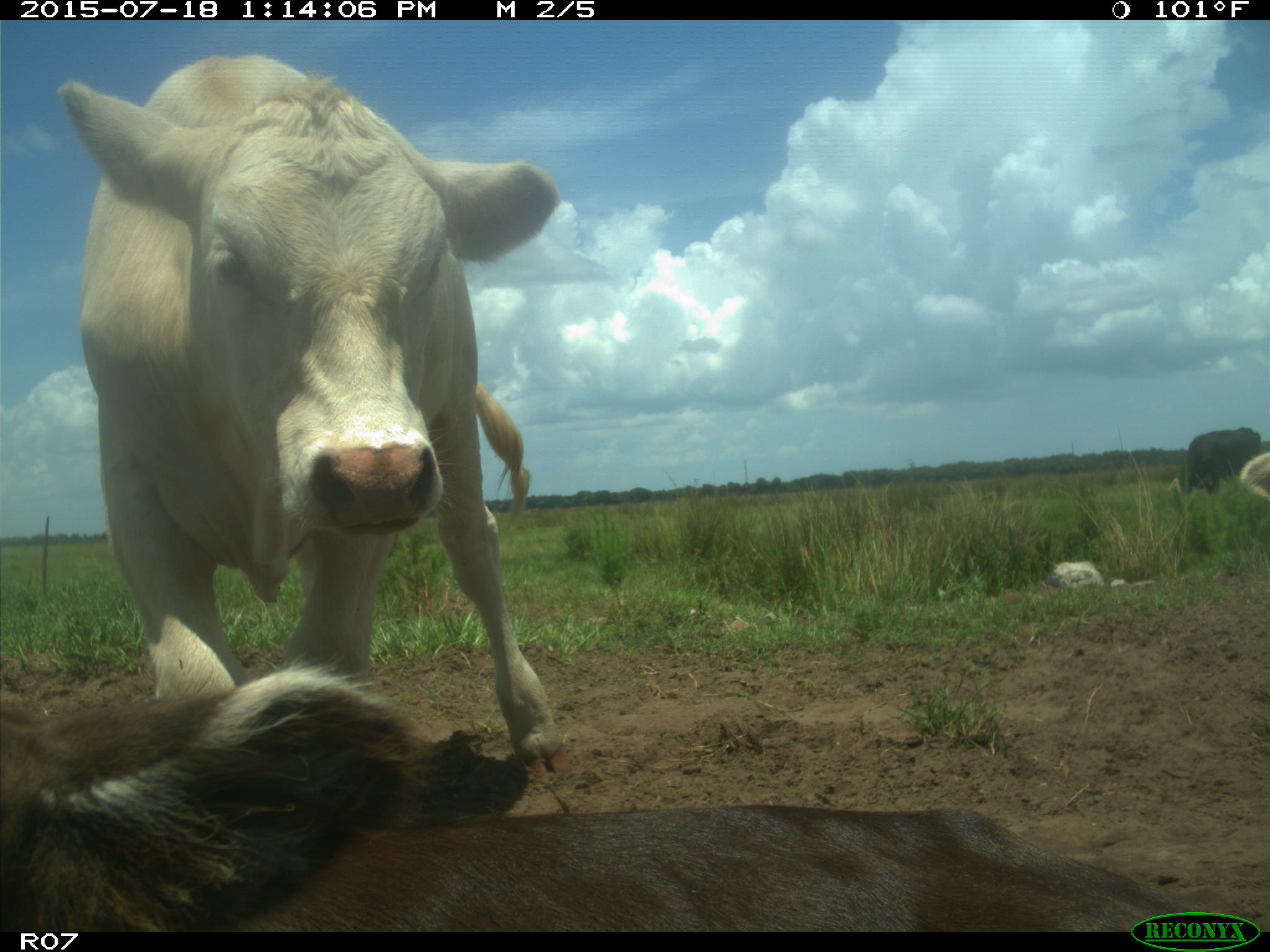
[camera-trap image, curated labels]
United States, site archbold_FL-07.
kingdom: Animalia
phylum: Chordata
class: Mammalia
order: Artiodactyla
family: Bovidae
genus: Bos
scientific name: Bos taurus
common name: domestic cow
Bos taurus (domestic cow).